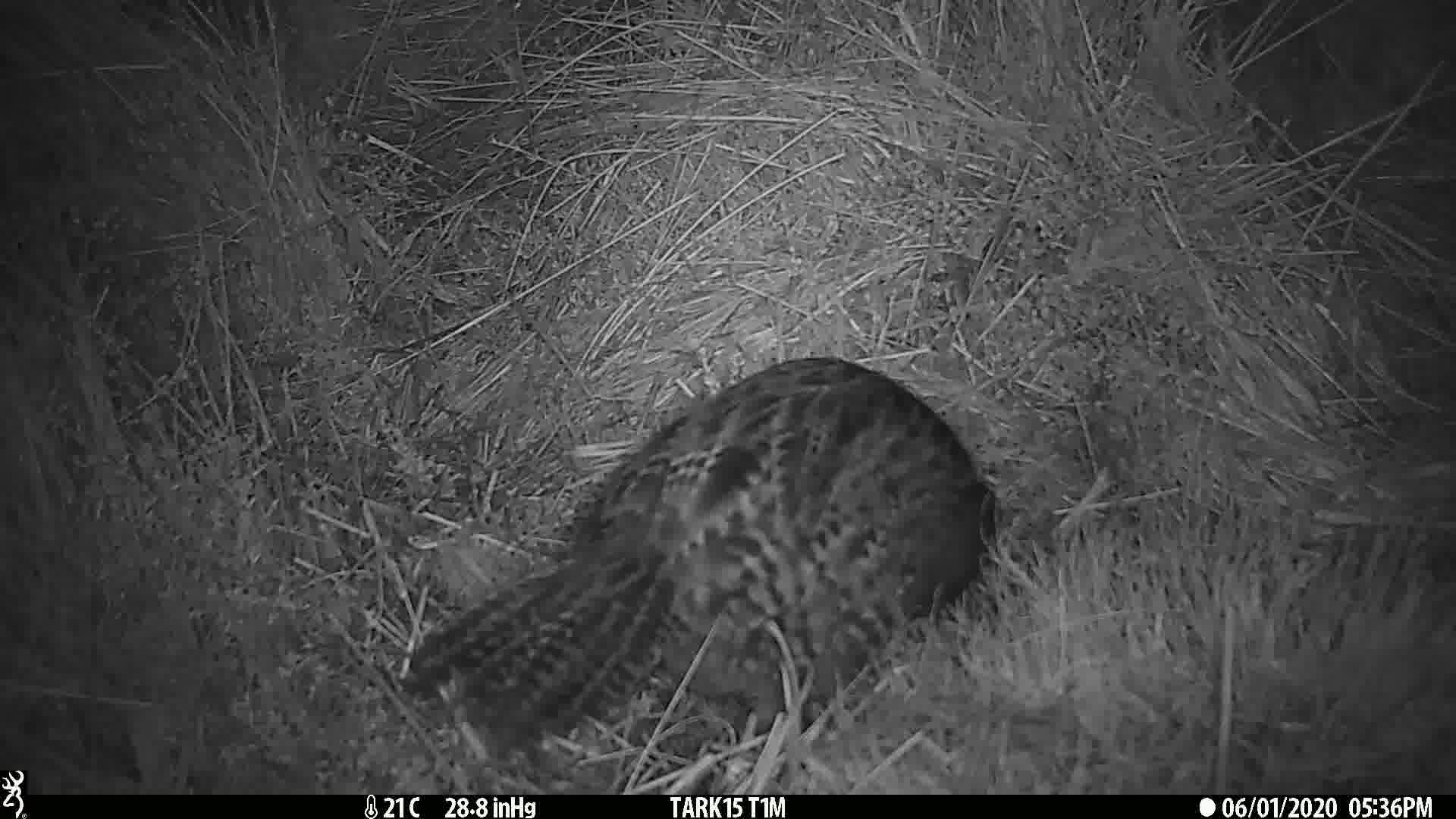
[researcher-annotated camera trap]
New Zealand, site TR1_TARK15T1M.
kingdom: Animalia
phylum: Chordata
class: Aves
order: Gruiformes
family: Rallidae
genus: Gallirallus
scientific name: Gallirallus australis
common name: weka